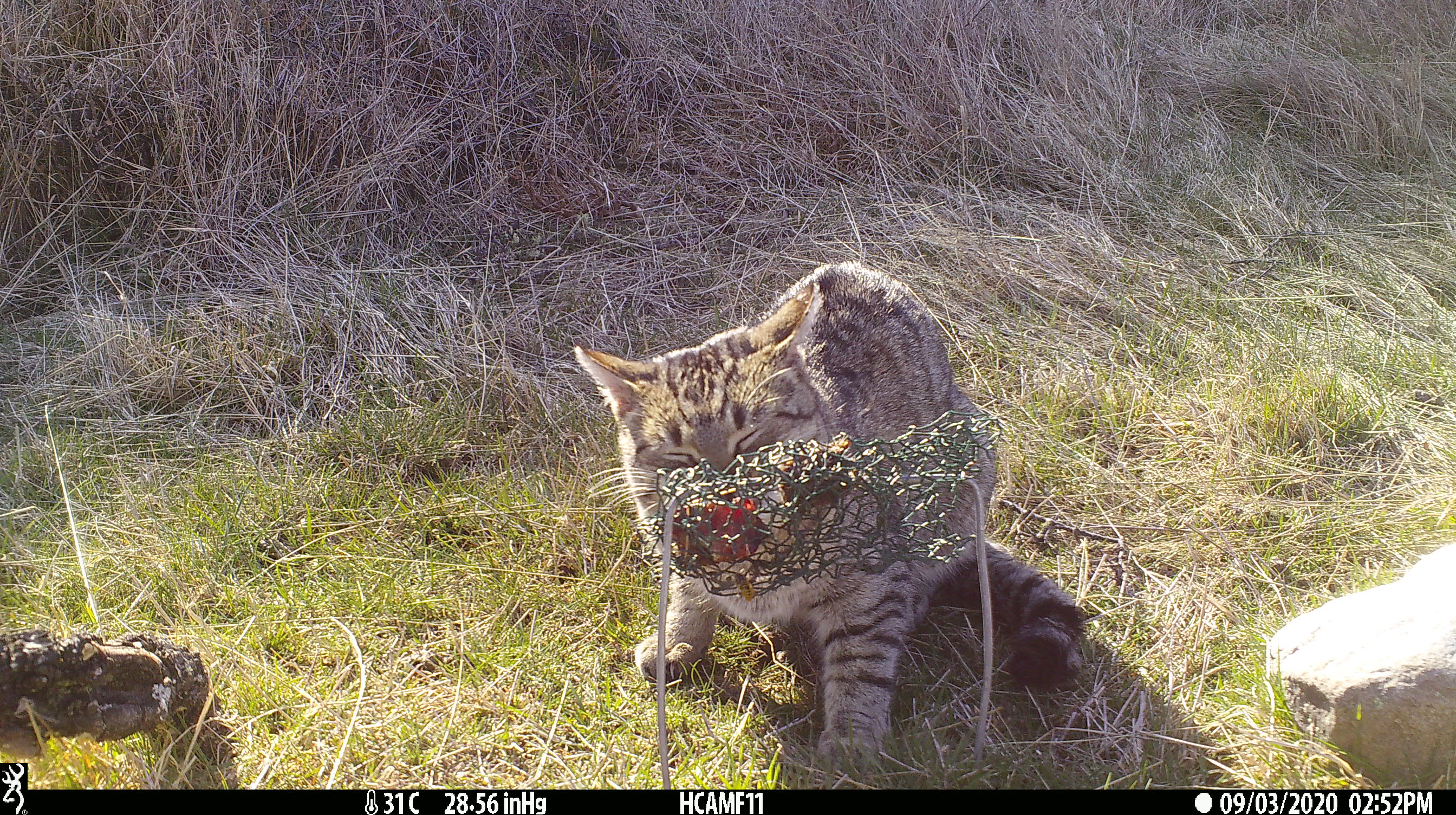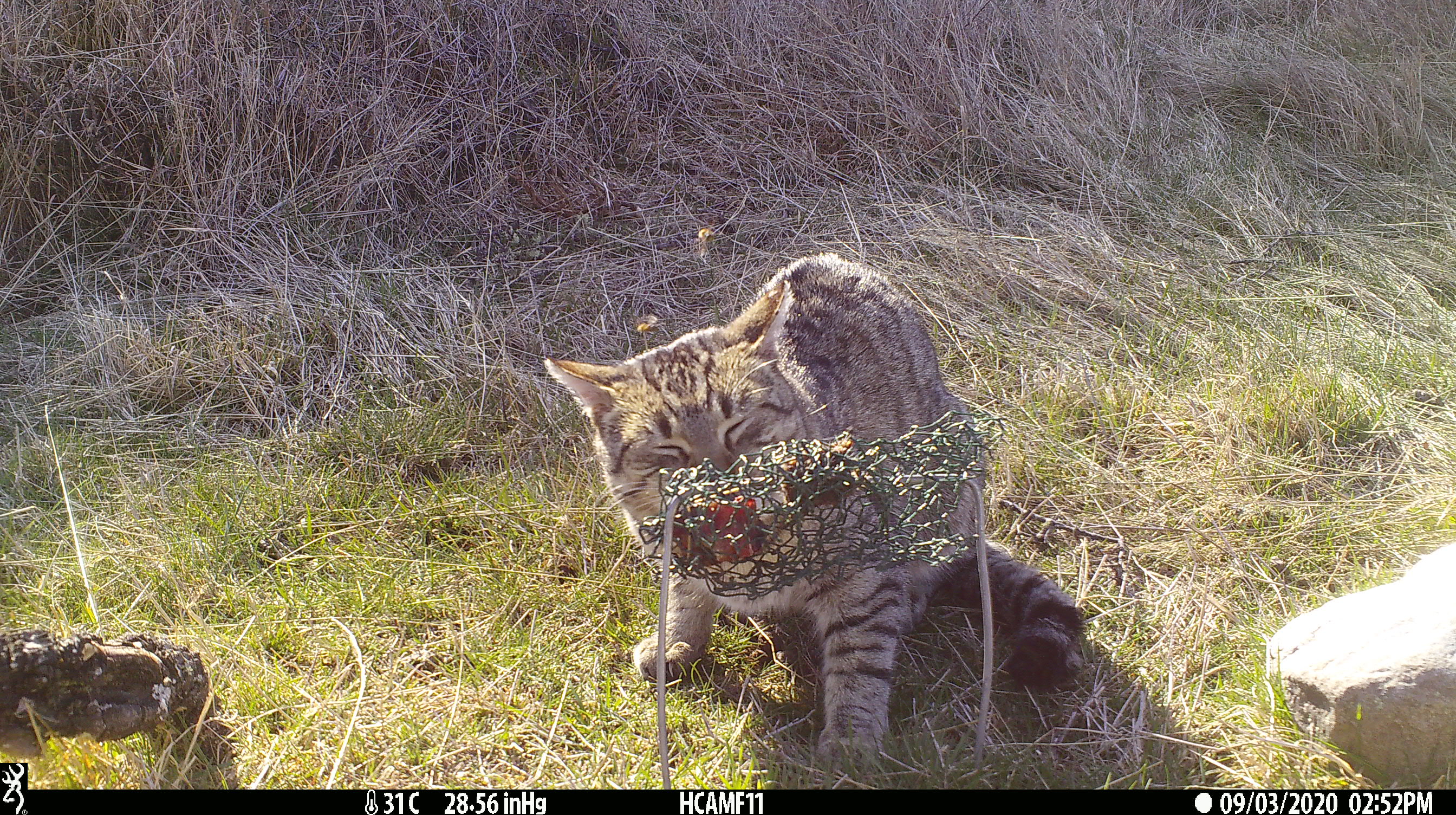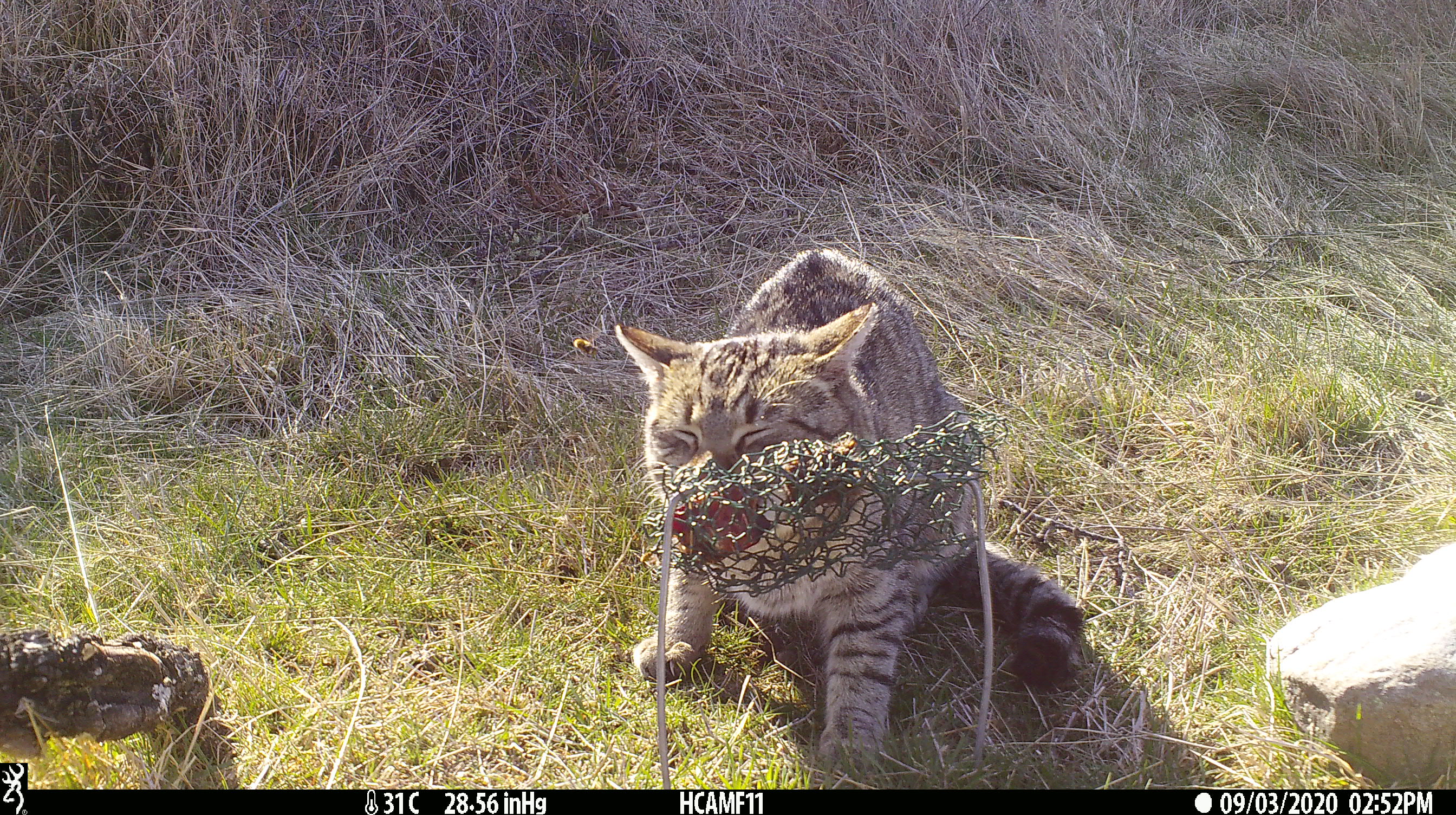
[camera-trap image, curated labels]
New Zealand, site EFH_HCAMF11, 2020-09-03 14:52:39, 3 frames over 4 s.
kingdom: Animalia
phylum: Chordata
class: Mammalia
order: Carnivora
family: Felidae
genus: Felis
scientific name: Felis catus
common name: domestic cat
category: cat